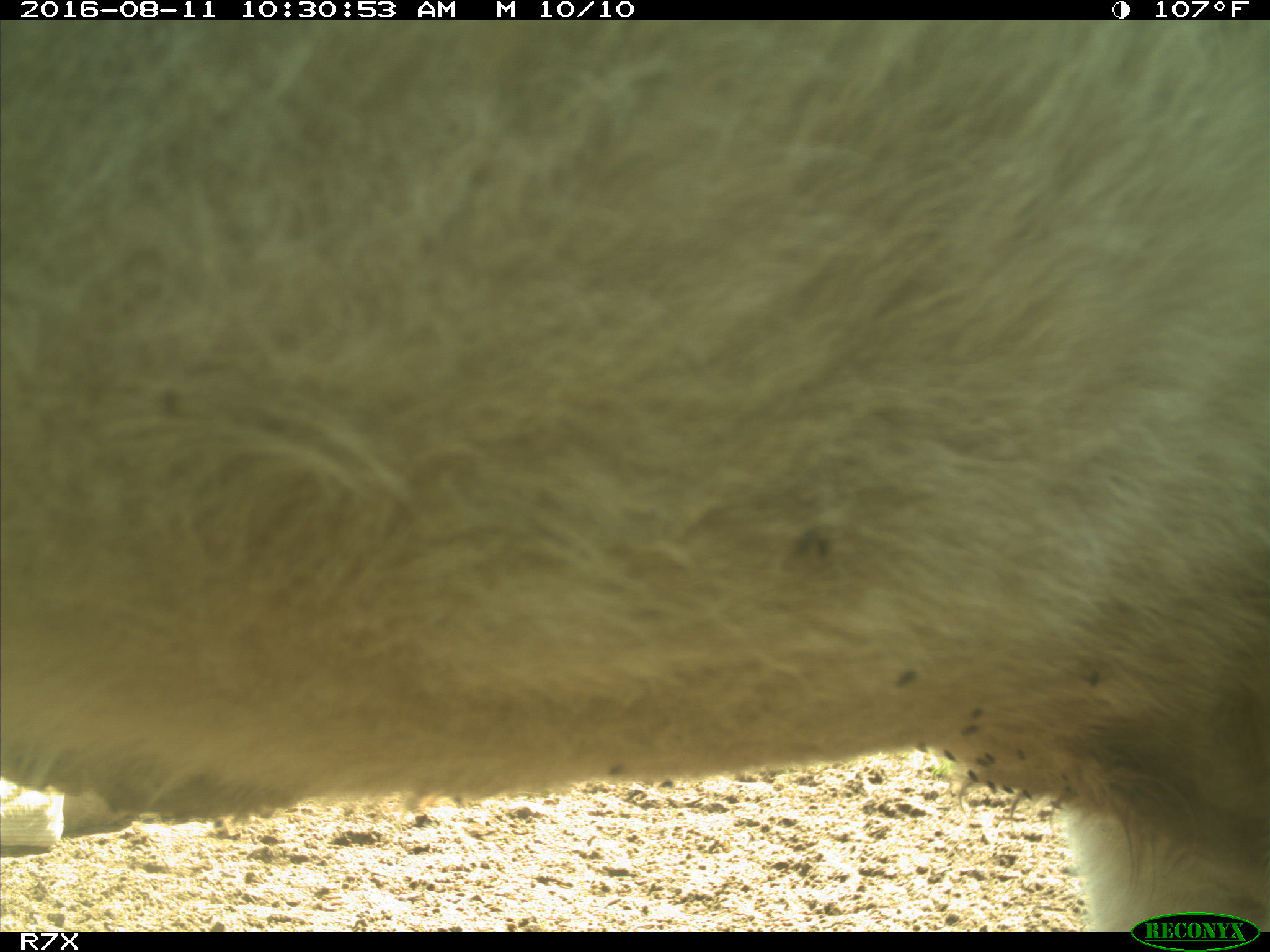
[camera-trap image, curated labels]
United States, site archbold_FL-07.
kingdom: Animalia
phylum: Chordata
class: Mammalia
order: Artiodactyla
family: Bovidae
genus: Bos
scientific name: Bos taurus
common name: domestic cow